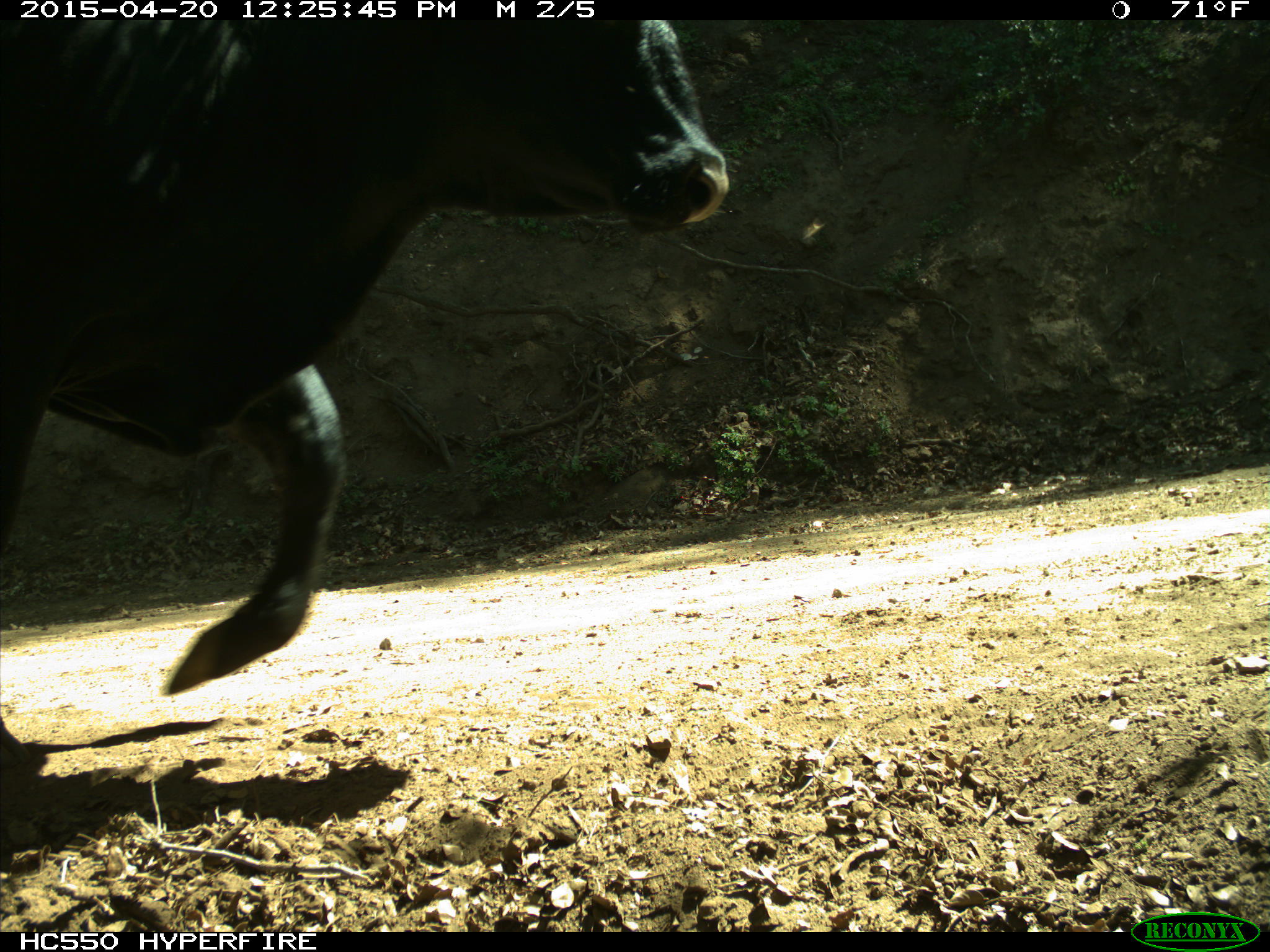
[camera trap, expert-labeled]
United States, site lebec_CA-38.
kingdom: Animalia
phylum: Chordata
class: Mammalia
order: Artiodactyla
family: Bovidae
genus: Bos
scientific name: Bos taurus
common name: domestic cow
Bos taurus (domestic cow).